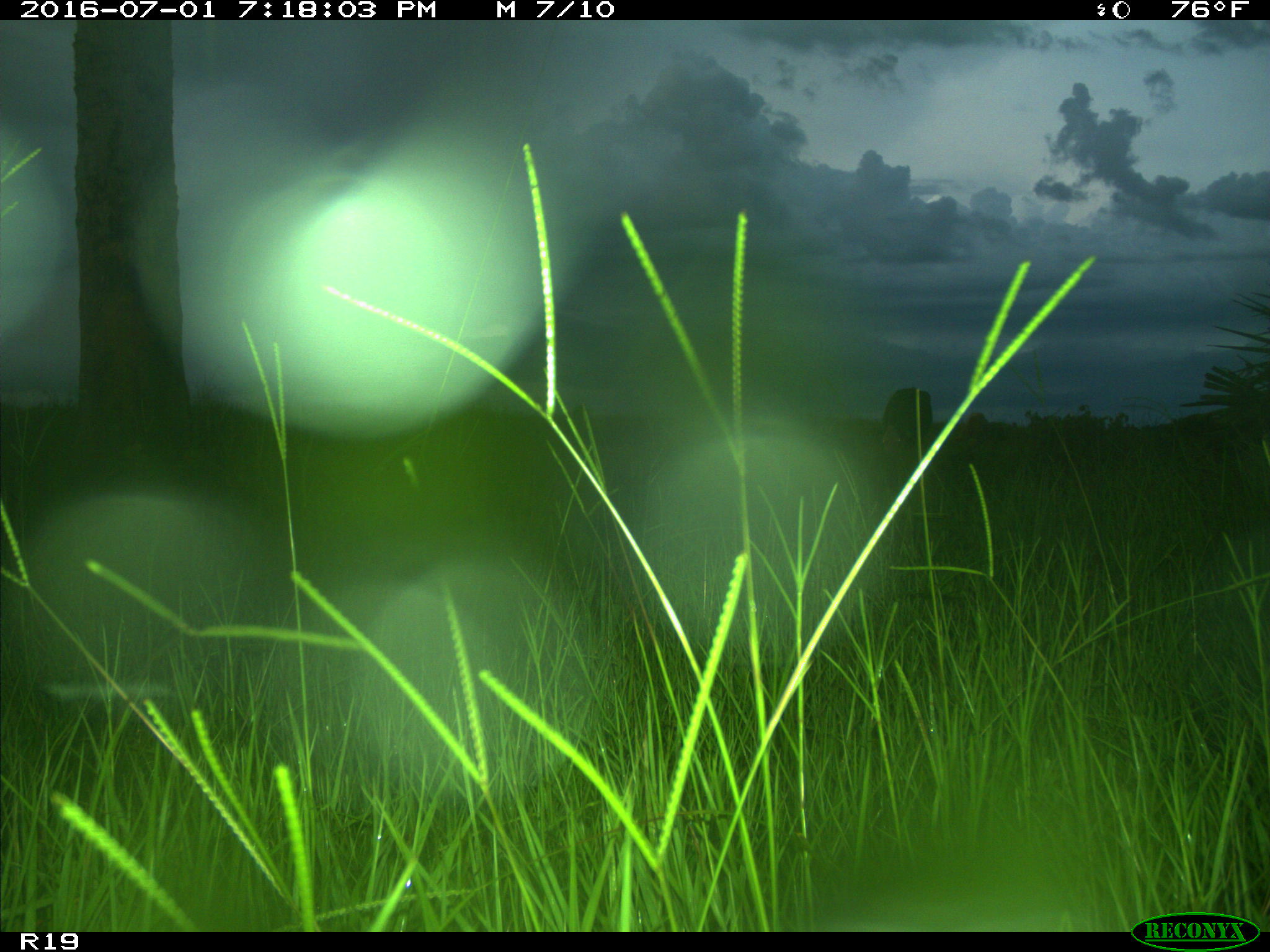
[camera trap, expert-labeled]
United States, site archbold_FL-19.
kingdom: Animalia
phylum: Chordata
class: Mammalia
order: Artiodactyla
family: Bovidae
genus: Bos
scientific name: Bos taurus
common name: domestic cow